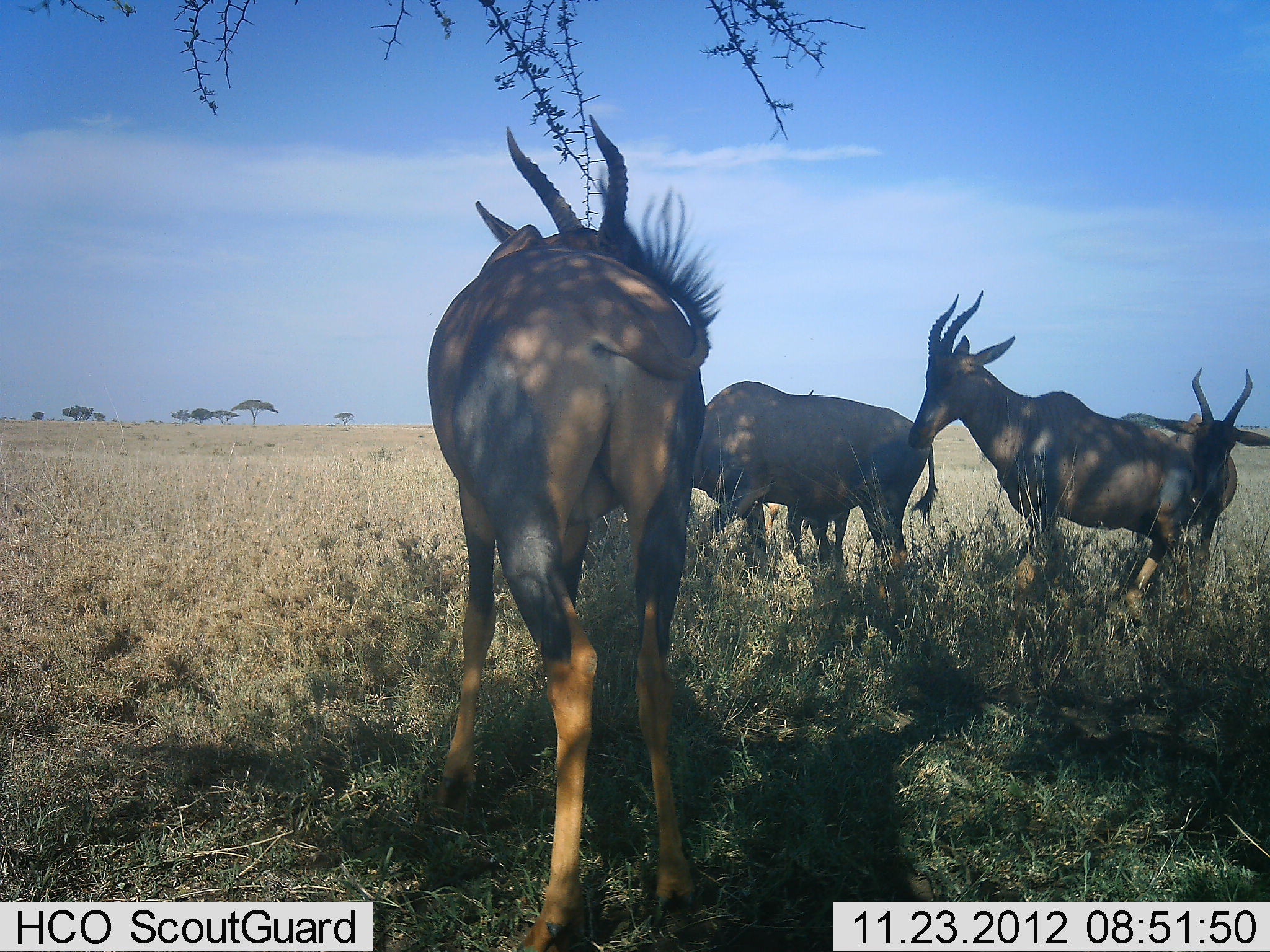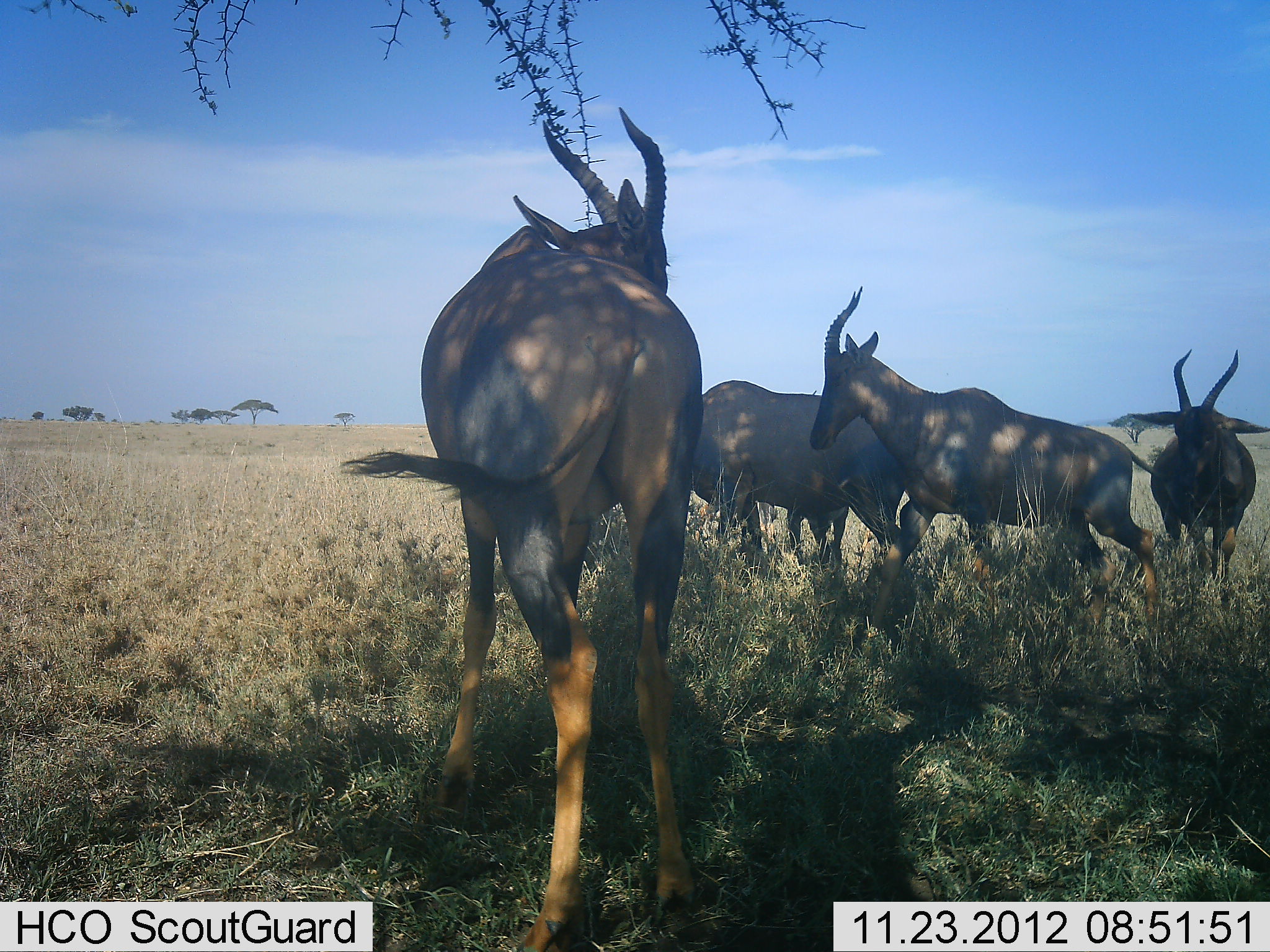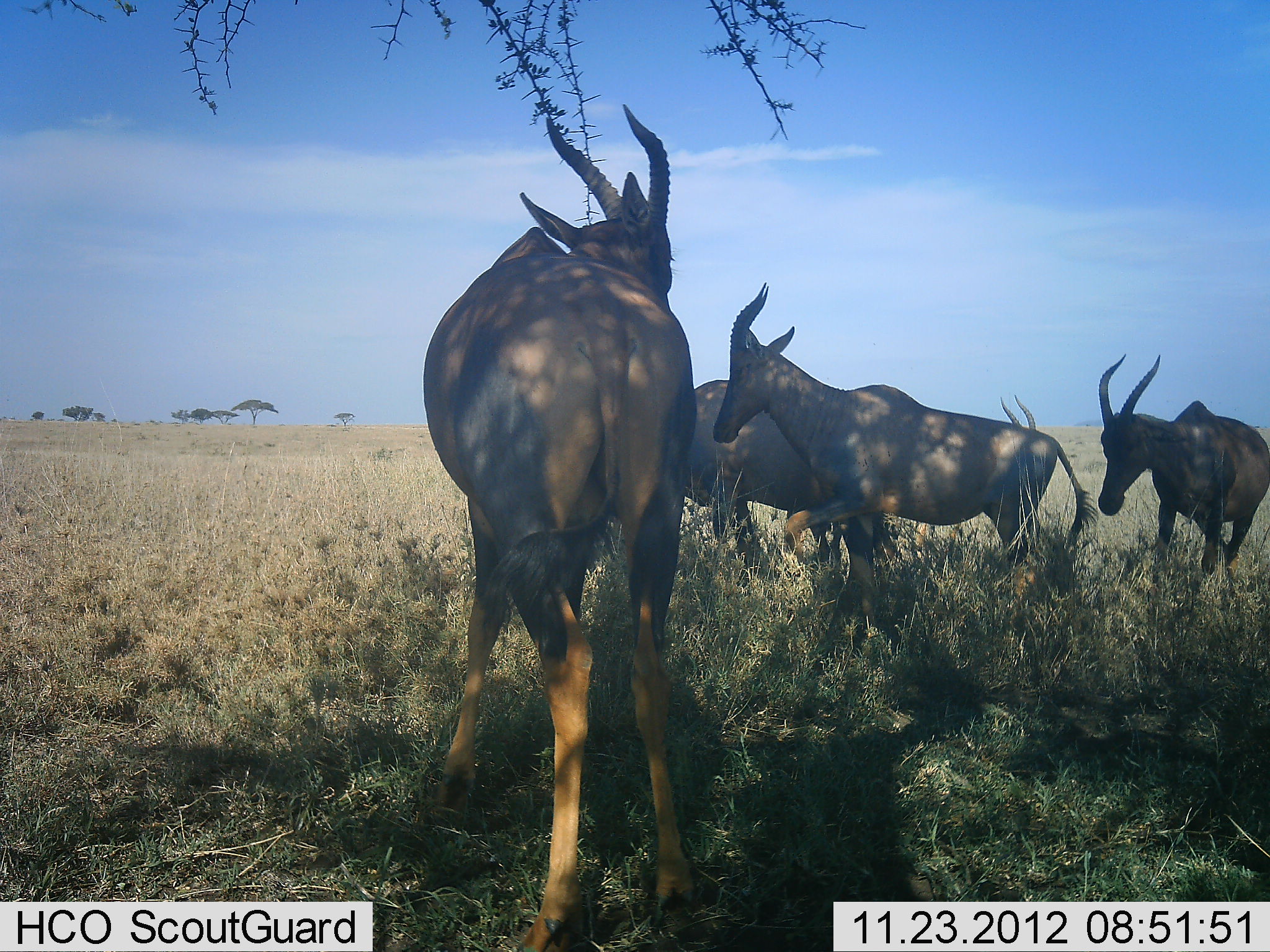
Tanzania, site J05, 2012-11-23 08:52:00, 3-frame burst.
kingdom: Animalia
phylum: Chordata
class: Mammalia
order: Artiodactyla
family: Bovidae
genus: Damaliscus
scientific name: Damaliscus lunatus jimela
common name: topi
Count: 4.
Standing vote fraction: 80%.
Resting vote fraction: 20%.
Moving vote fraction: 70%.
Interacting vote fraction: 0%.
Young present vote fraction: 0%.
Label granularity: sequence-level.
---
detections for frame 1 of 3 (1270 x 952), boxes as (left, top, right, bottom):
animal: (424, 115, 730, 943); (908, 289, 1203, 634); (673, 379, 940, 609); (1152, 365, 1270, 576)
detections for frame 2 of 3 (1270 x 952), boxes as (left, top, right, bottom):
animal: (340, 106, 707, 952); (809, 284, 1191, 634); (673, 379, 940, 585); (1149, 346, 1270, 598)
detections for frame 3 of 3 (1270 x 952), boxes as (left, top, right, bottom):
animal: (422, 103, 698, 952); (711, 283, 1191, 645); (646, 377, 893, 592); (1090, 353, 1270, 582); (877, 381, 1054, 585)